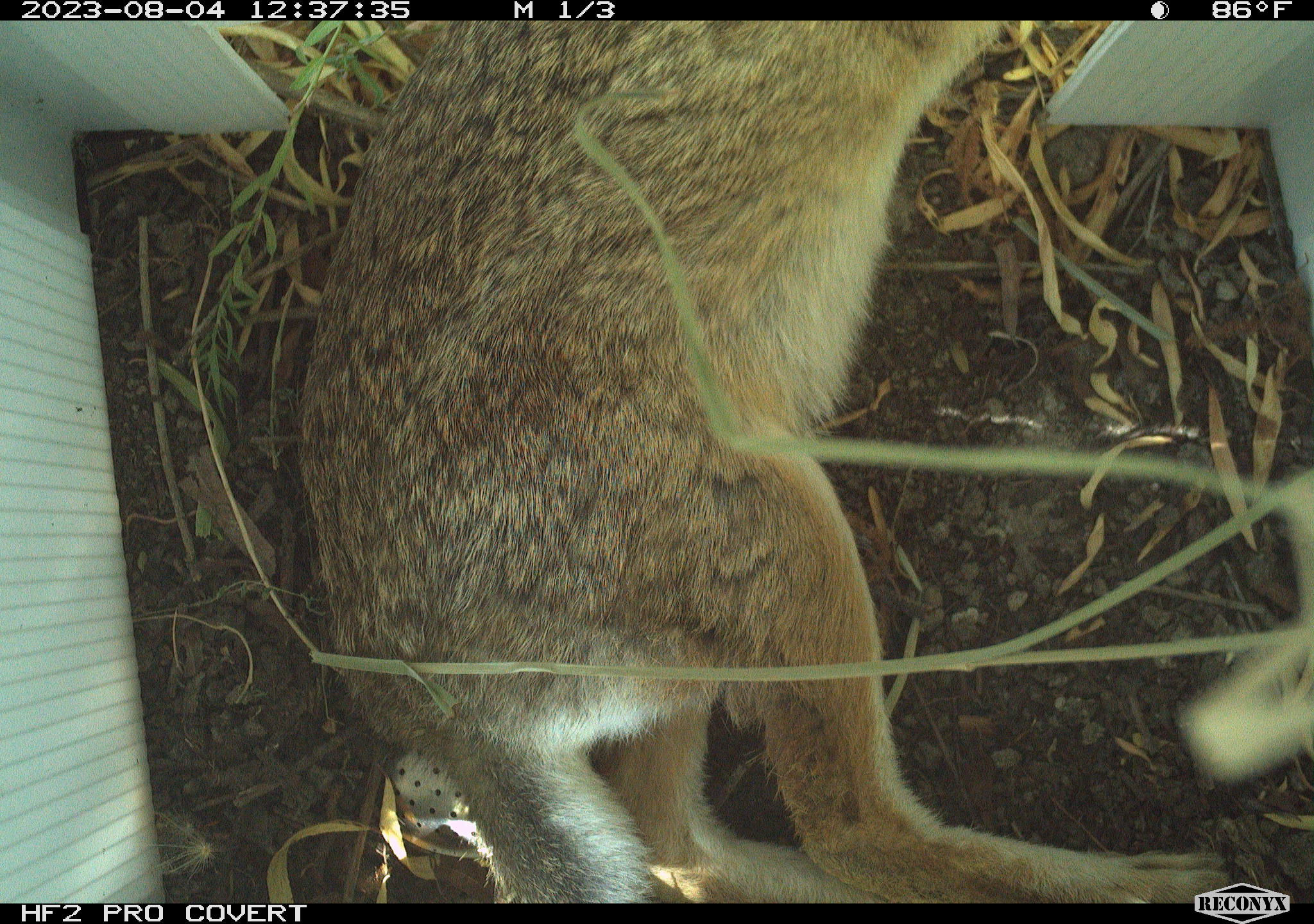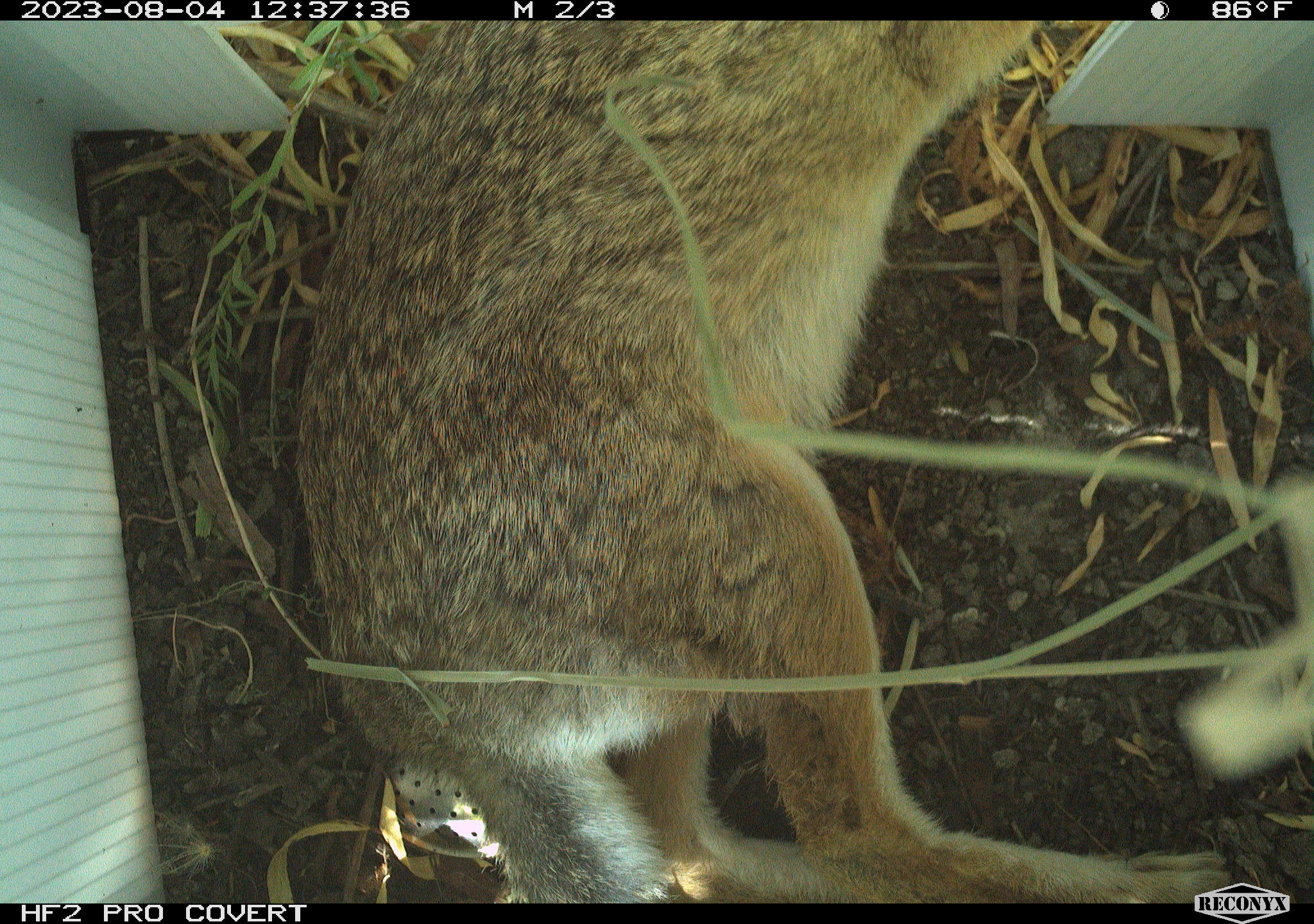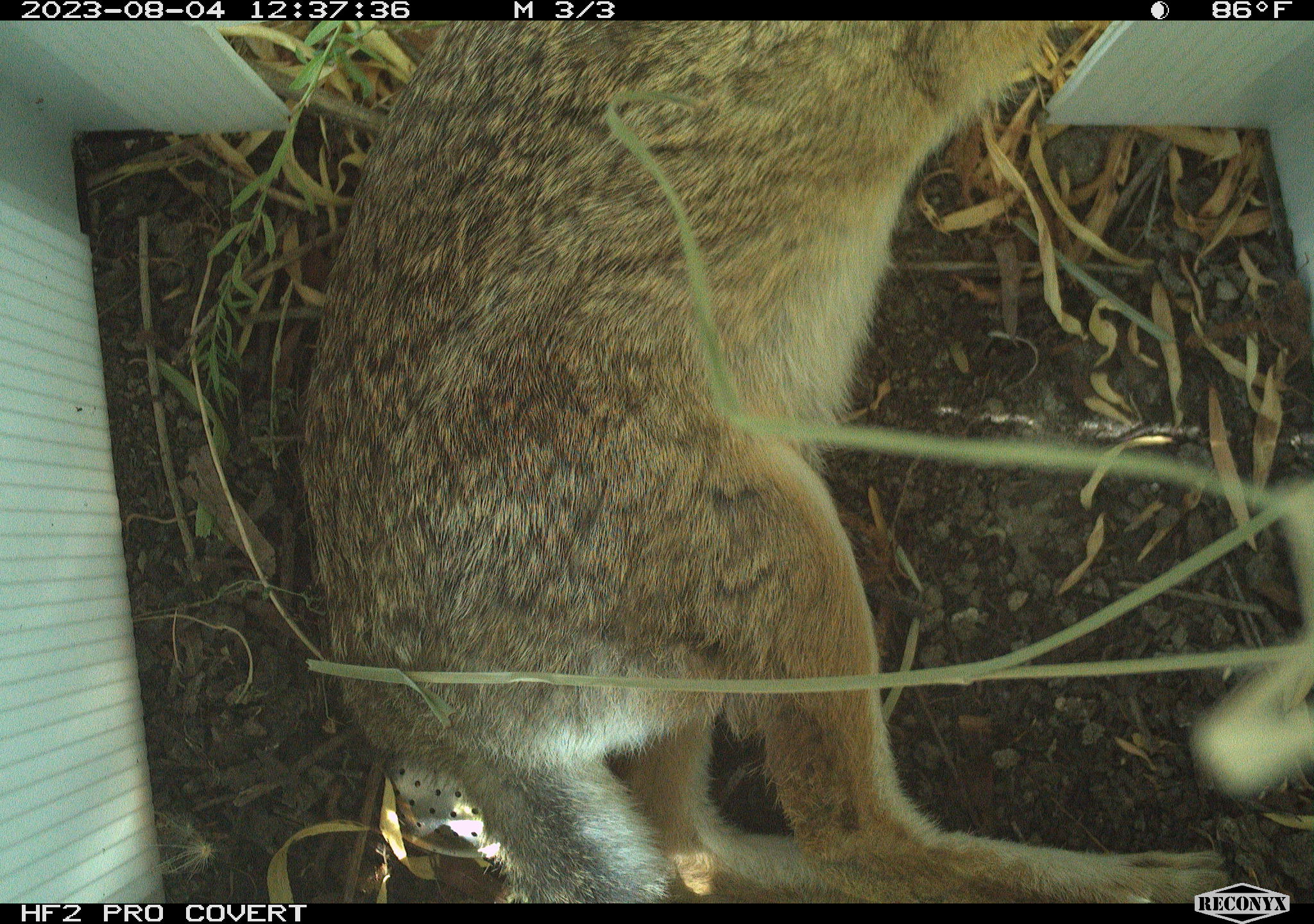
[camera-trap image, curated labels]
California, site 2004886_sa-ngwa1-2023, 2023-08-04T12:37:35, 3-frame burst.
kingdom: Animalia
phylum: Chordata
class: Mammalia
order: Lagomorpha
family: Leporidae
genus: Sylvilagus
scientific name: Sylvilagus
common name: cottontail rabbits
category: sylvilagus species